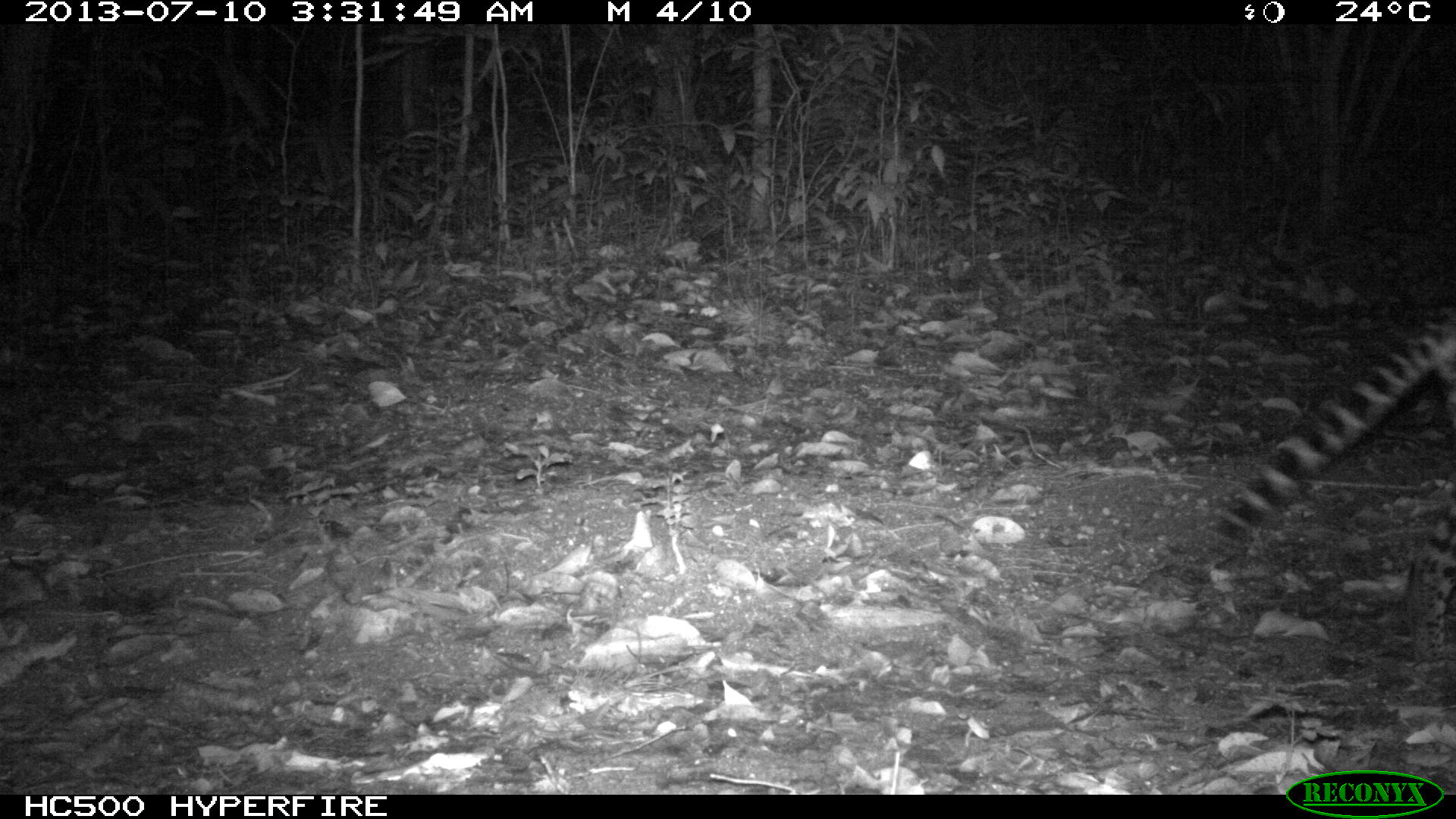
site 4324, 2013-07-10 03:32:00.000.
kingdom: Animalia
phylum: Chordata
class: Mammalia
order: Carnivora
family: Felidae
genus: Leopardus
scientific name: Leopardus pardalis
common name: ocelot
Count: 1.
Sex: female.